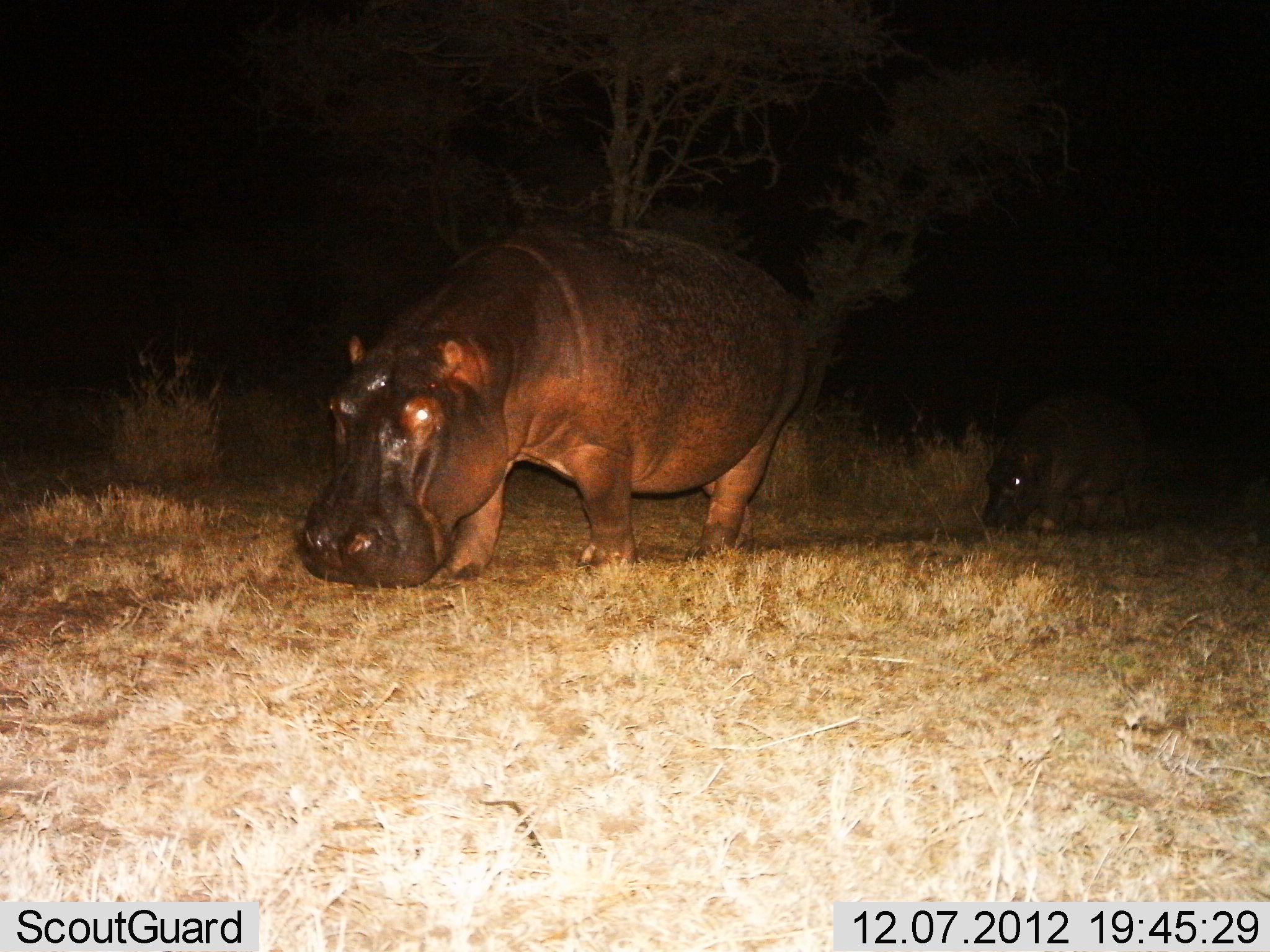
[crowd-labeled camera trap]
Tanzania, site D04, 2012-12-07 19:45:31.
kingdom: Animalia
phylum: Chordata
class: Mammalia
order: Artiodactyla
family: Hippopotamidae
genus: Hippopotamus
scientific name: Hippopotamus amphibius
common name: hippopotamus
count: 2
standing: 21%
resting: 0%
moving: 47%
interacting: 5%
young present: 37%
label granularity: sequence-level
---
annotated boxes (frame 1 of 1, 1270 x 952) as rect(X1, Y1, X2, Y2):
animal: rect(295, 220, 817, 590); rect(980, 387, 1159, 535)